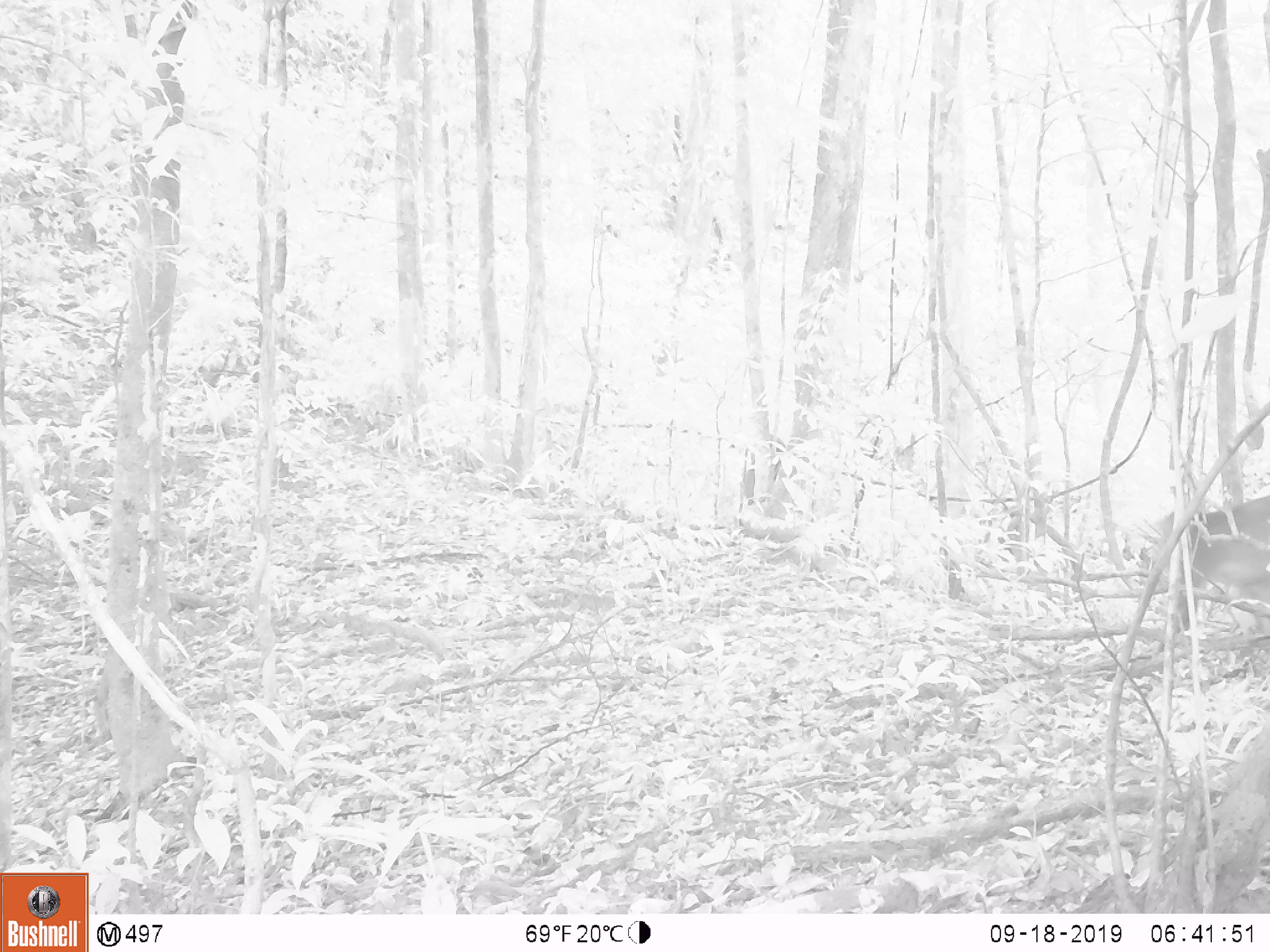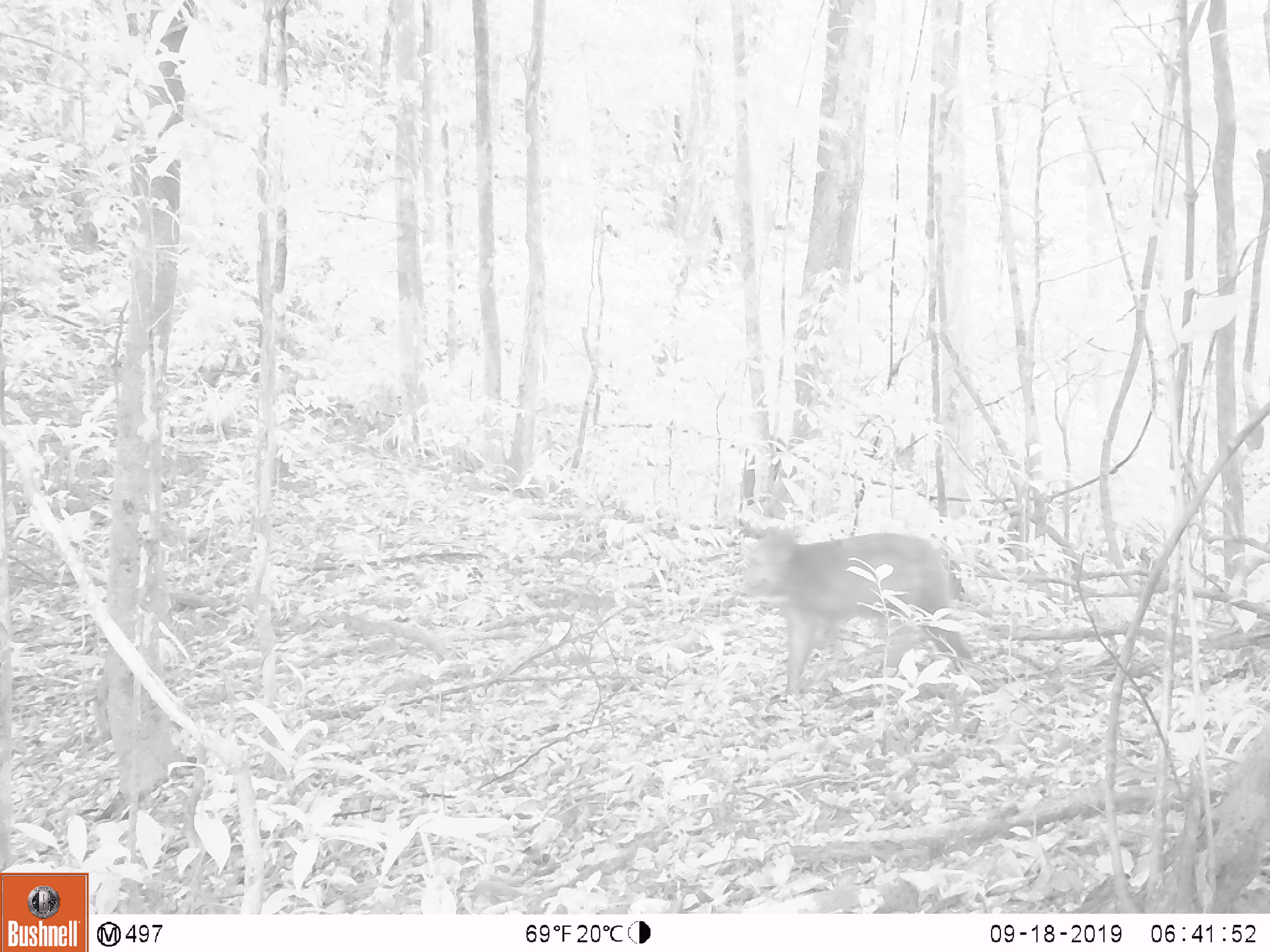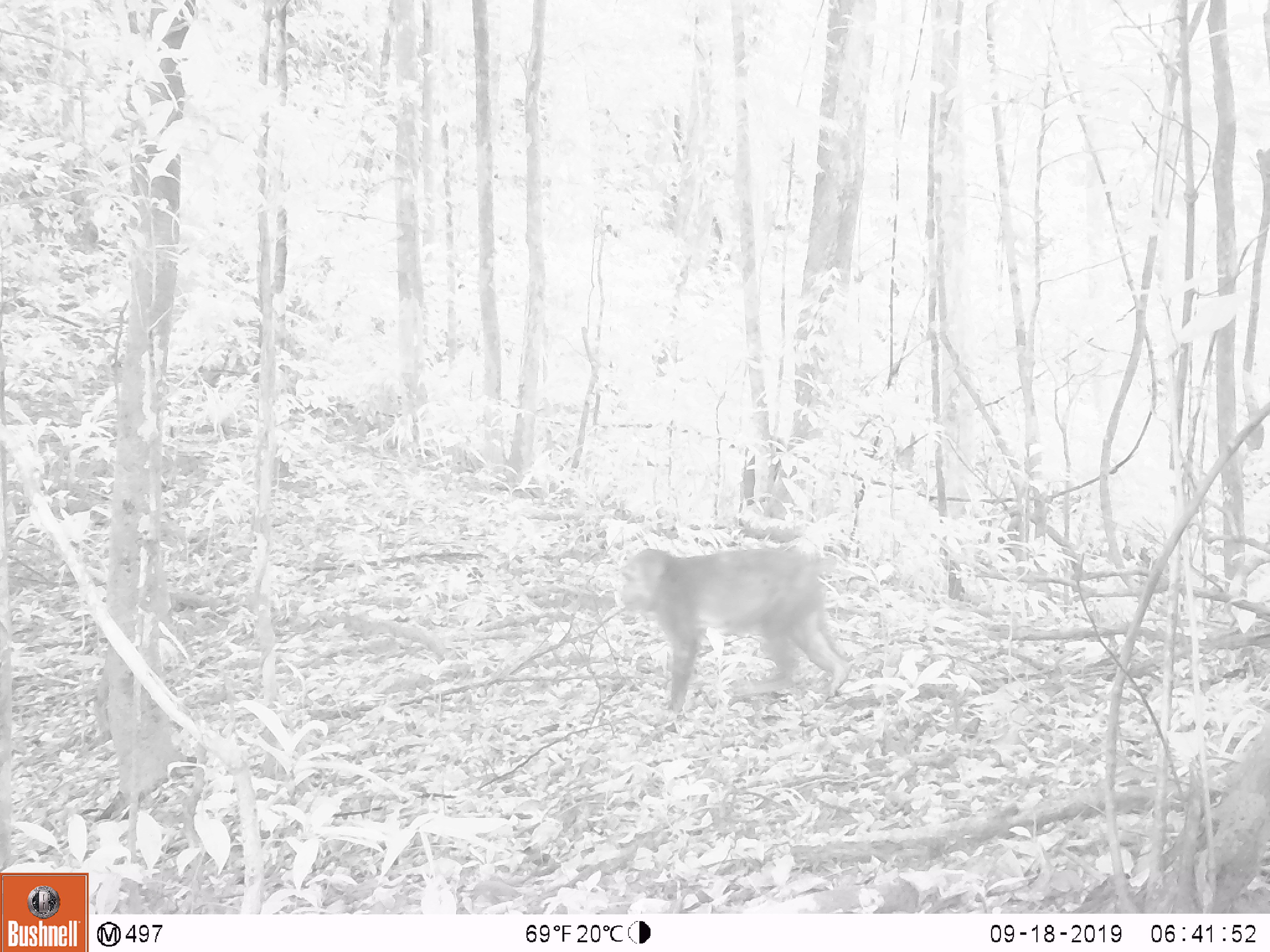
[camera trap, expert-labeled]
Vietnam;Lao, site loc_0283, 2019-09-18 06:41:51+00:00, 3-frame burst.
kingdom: Animalia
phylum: Chordata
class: Mammalia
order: Primates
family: Cercopithecidae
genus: Macaca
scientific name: Macaca arctoides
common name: stump-tailed macaque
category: stump tailed macaque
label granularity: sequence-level